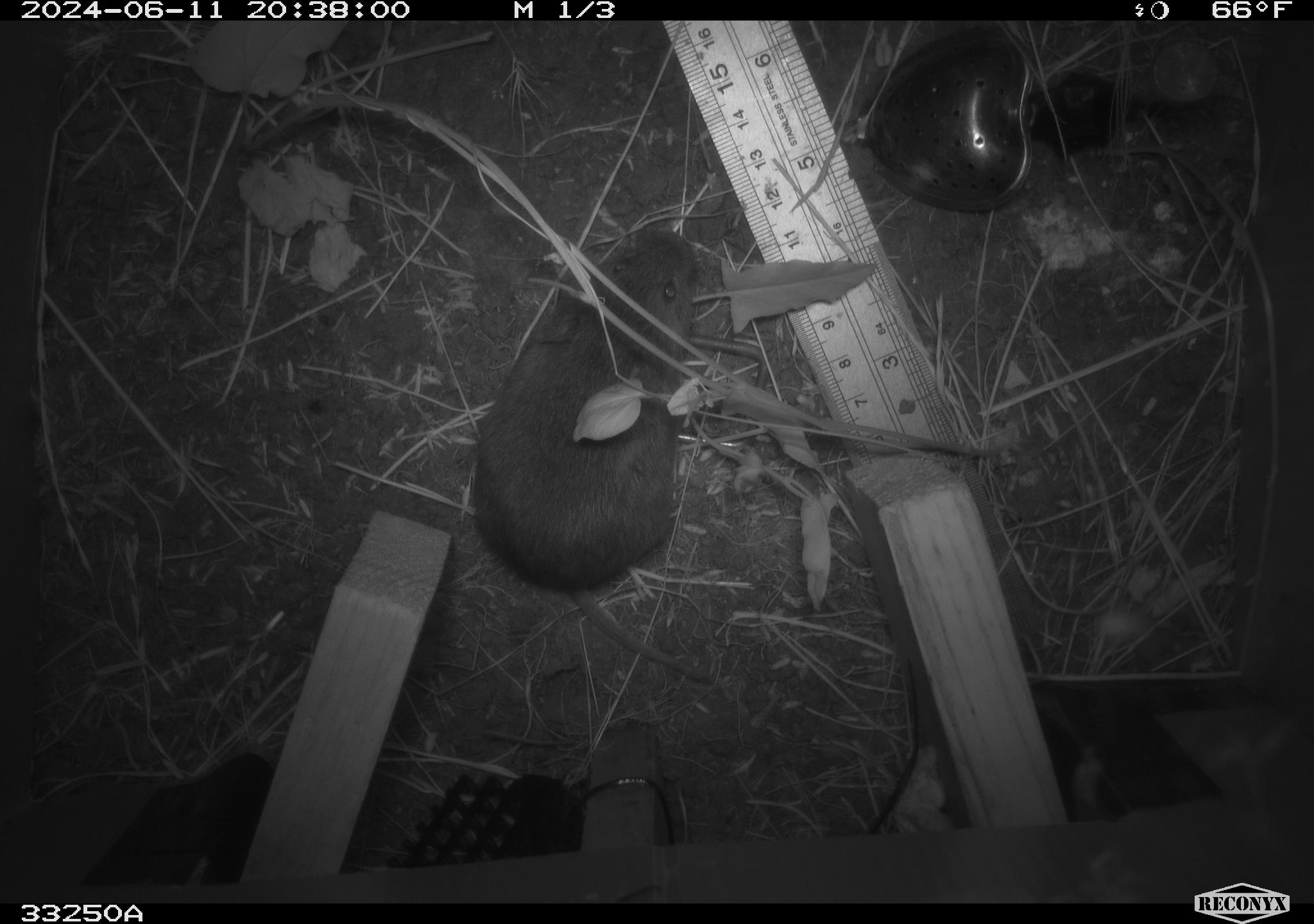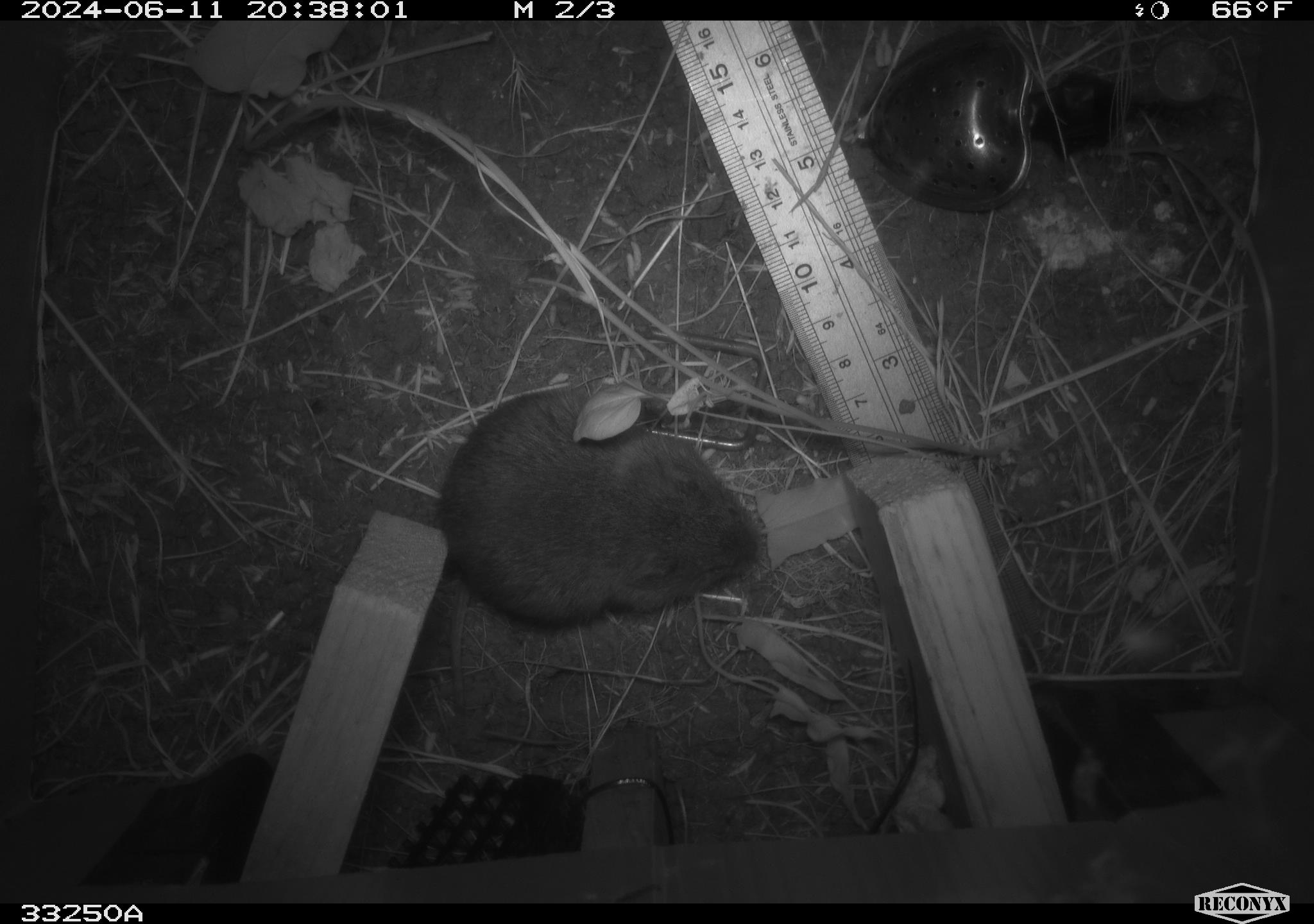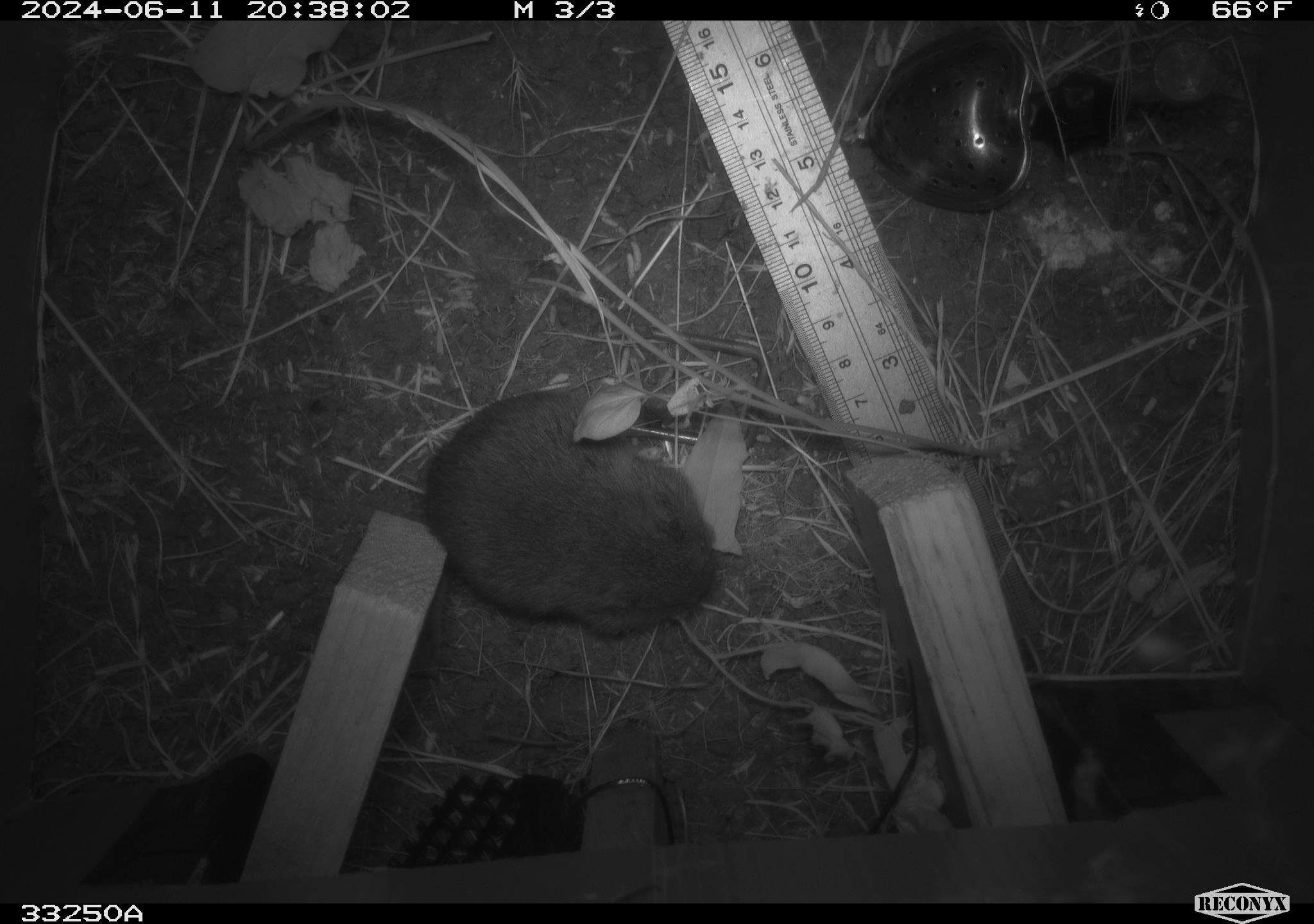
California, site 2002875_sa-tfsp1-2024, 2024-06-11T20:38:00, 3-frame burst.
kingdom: Animalia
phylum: Chordata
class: Mammalia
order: Rodentia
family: Cricetidae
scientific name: Arvicolinae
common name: voles, lemmings, and muskrats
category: arvicolinae subfamily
Arvicolinae subfamily (voles, lemmings, and muskrats) (Arvicolinae).